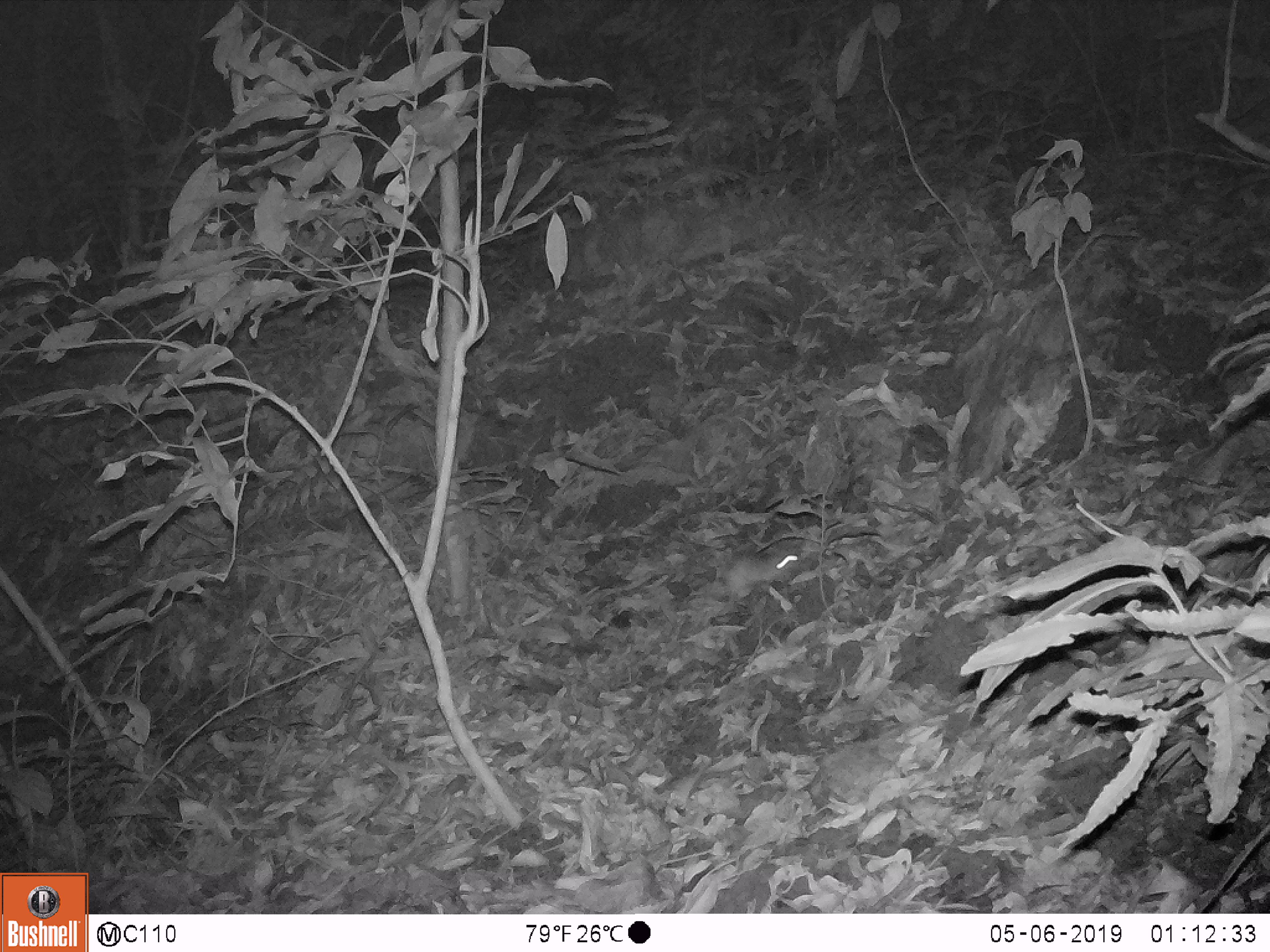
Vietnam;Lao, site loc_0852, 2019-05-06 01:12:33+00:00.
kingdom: Animalia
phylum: Chordata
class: Mammalia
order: Rodentia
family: Muridae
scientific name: Muridae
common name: old-world mice and rats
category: unidentified murid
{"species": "unidentified murid (old-world mice and rats) (Muridae)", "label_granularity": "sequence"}